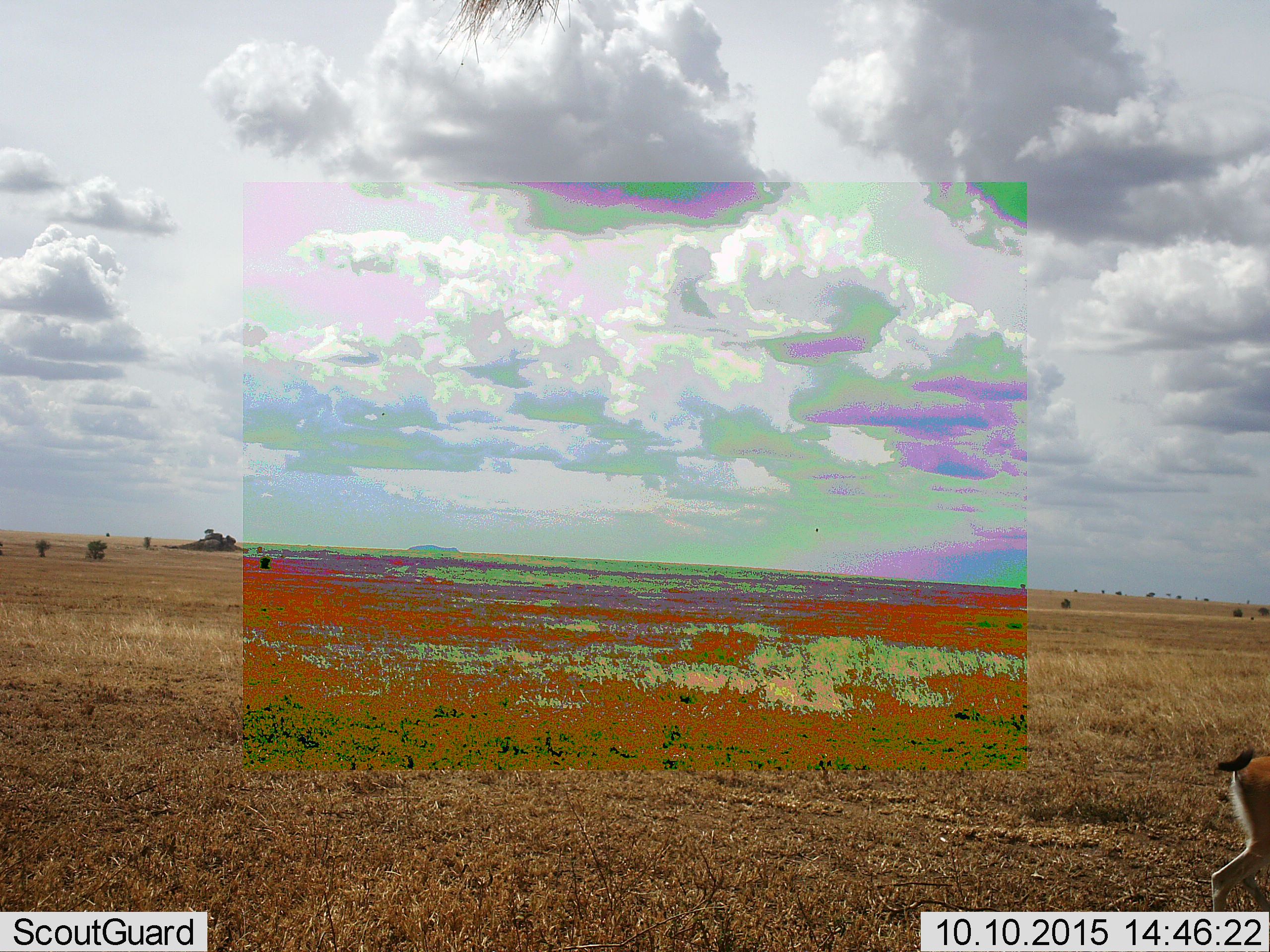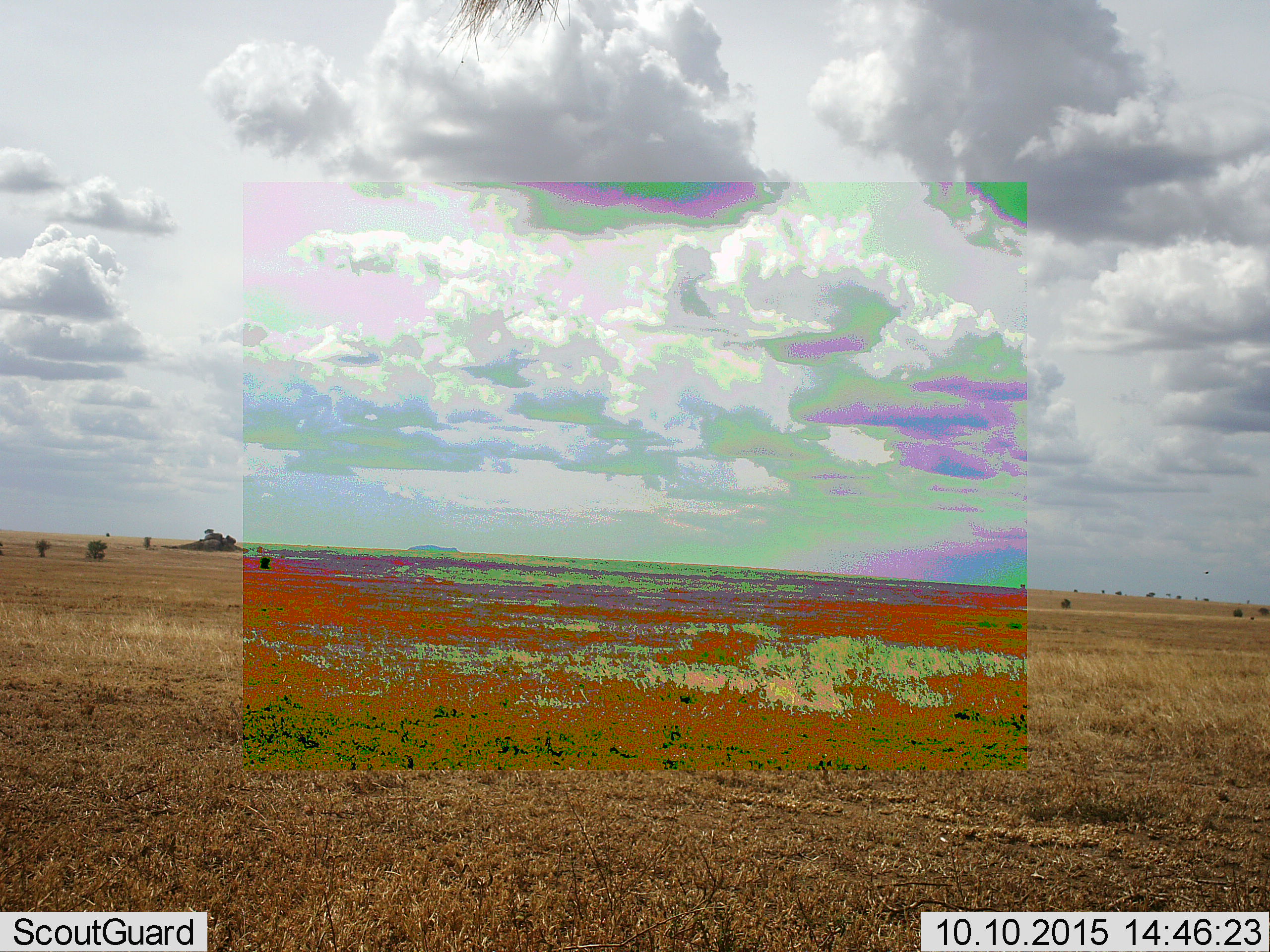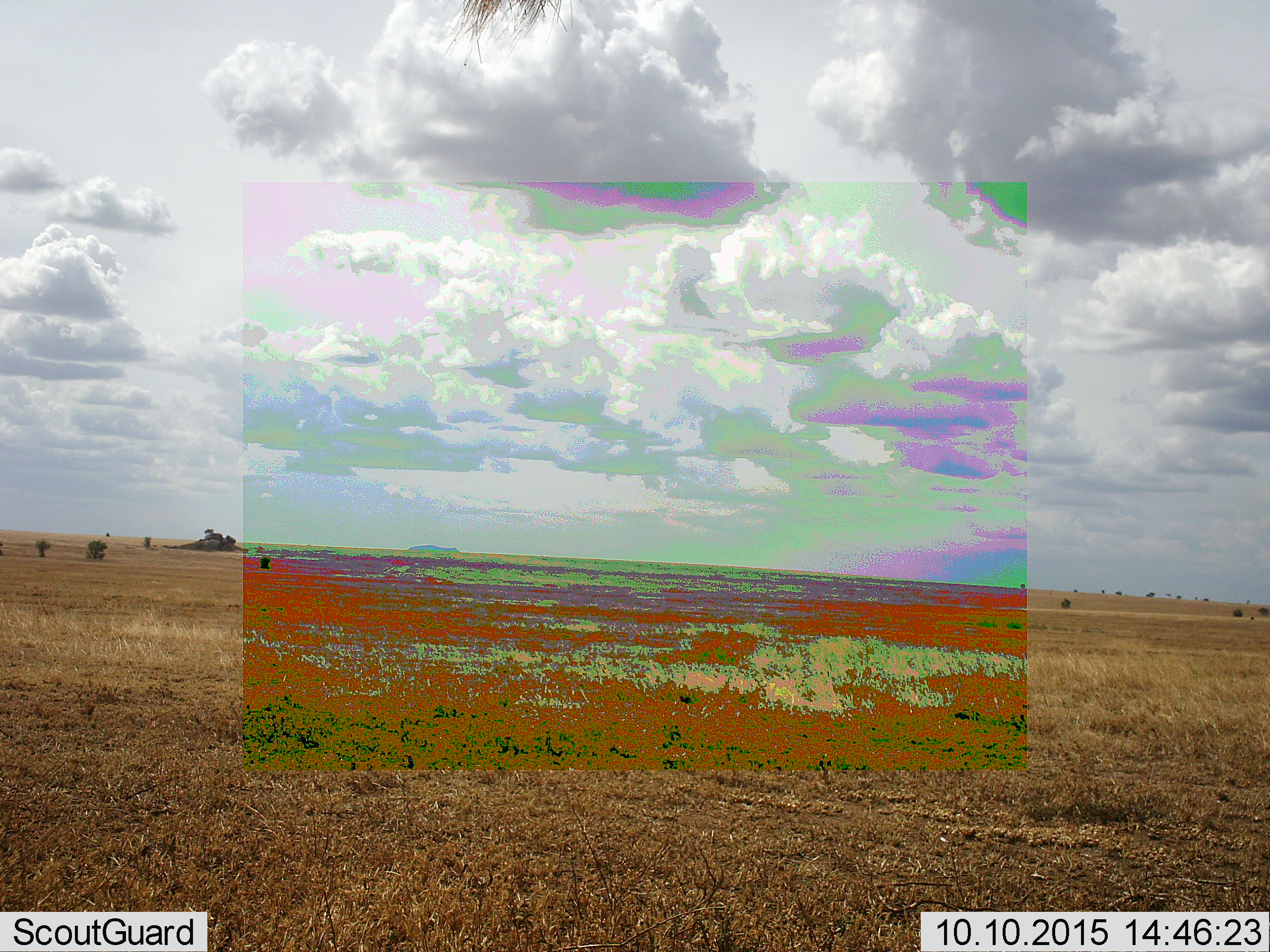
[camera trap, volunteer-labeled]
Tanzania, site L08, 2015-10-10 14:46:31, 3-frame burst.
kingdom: Animalia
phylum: Chordata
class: Mammalia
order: Artiodactyla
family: Bovidae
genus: Eudorcas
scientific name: Eudorcas thomsonii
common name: thomson's gazelle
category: gazellethomsons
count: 1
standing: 29%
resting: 0%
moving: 86%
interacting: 0%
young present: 0%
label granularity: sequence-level